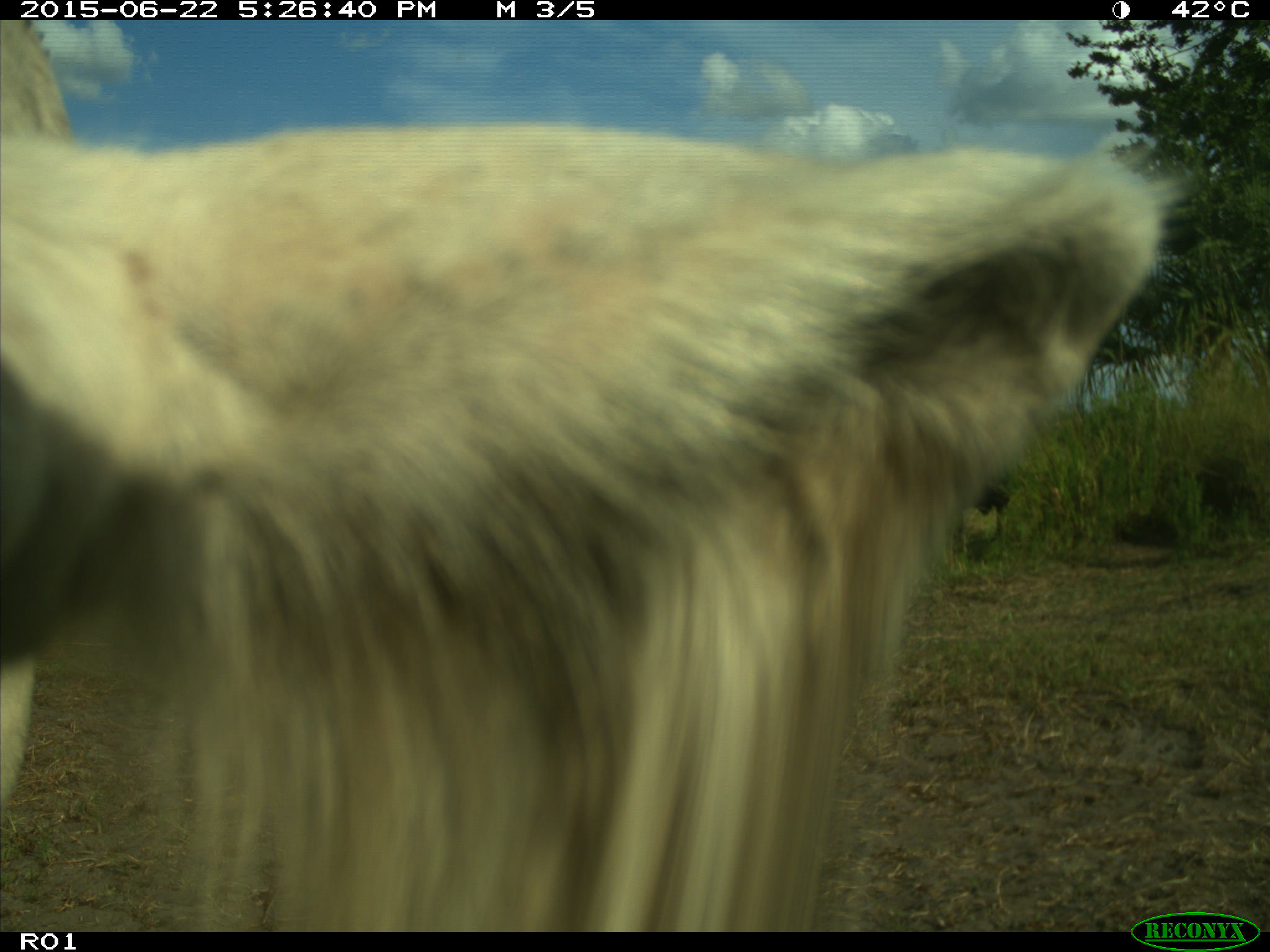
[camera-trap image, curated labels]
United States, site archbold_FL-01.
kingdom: Animalia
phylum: Chordata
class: Mammalia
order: Artiodactyla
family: Bovidae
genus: Bos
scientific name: Bos taurus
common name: domestic cow